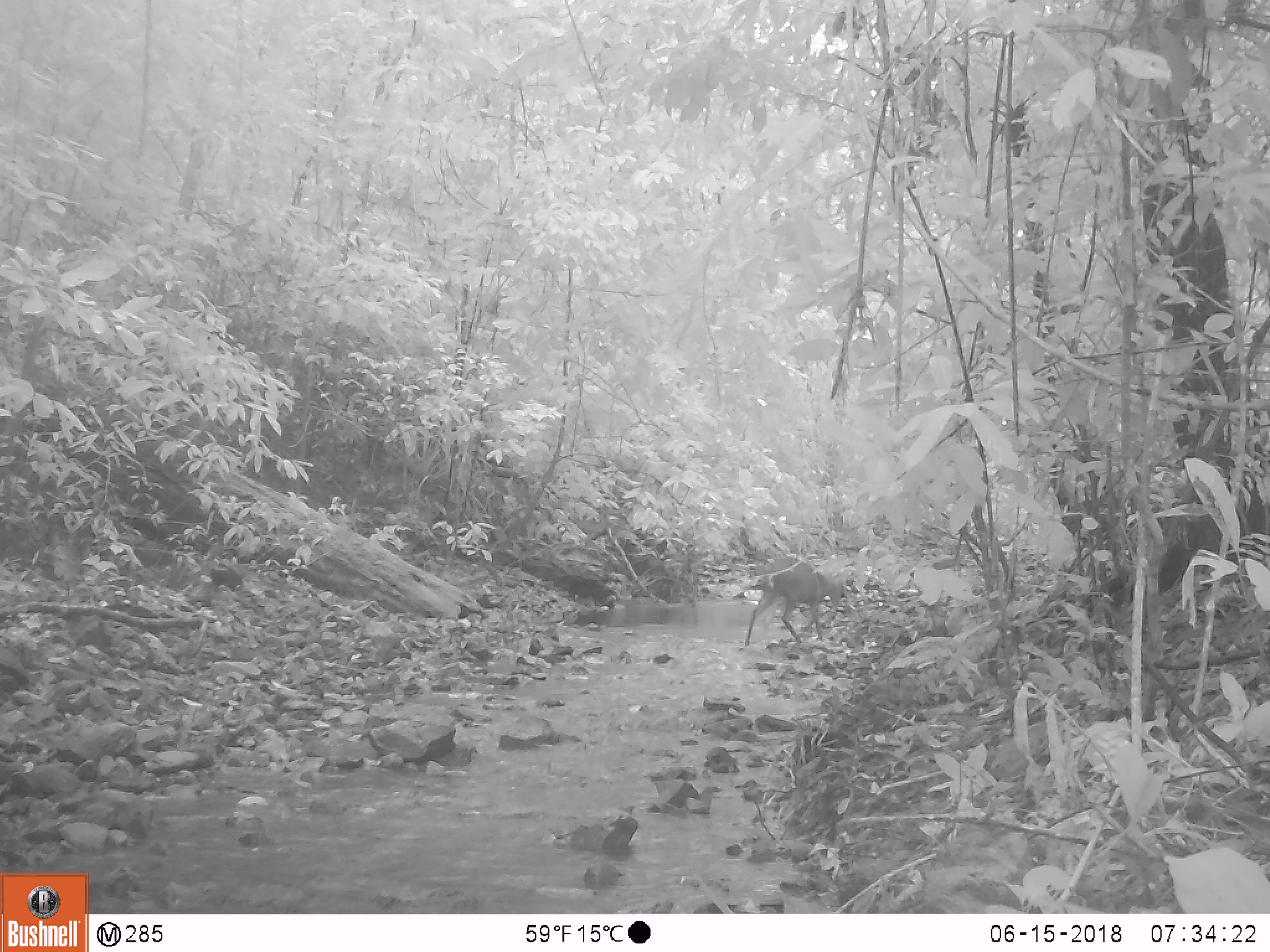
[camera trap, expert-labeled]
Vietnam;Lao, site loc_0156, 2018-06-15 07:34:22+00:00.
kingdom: Animalia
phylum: Chordata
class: Mammalia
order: Artiodactyla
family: Cervidae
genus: Muntiacus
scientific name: Muntiacus rooseveltorum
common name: roosevelt's muntjac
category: roosevelts muntjac group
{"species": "roosevelts muntjac group (roosevelt's muntjac) (Muntiacus rooseveltorum)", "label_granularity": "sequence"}